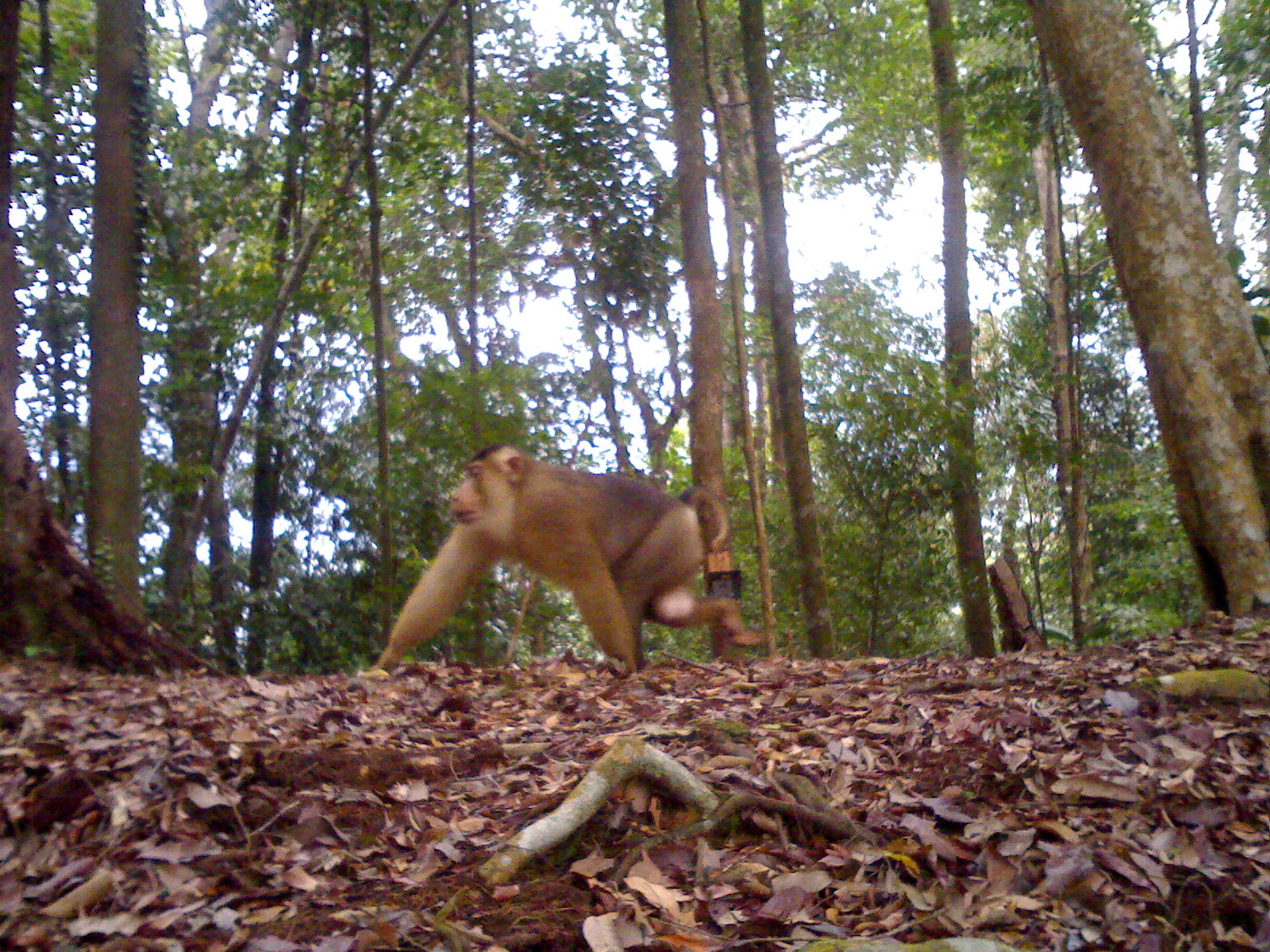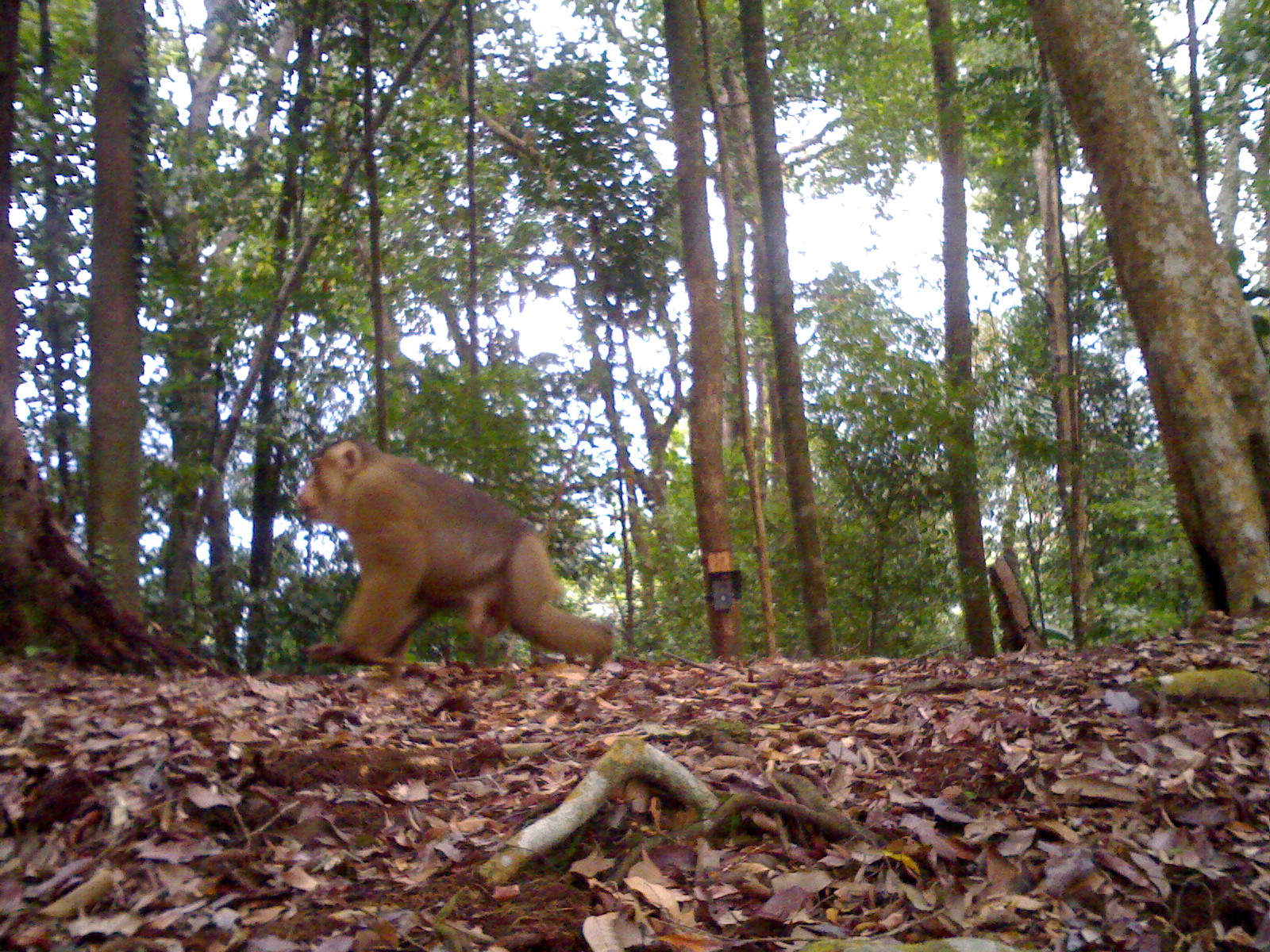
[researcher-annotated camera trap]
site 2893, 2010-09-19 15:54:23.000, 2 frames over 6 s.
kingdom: Animalia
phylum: Chordata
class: Mammalia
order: Primates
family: Cercopithecidae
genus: Macaca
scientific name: Macaca nemestrina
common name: southern pig-tailed macaque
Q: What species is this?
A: Macaca nemestrina (southern pig-tailed macaque).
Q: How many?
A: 1.